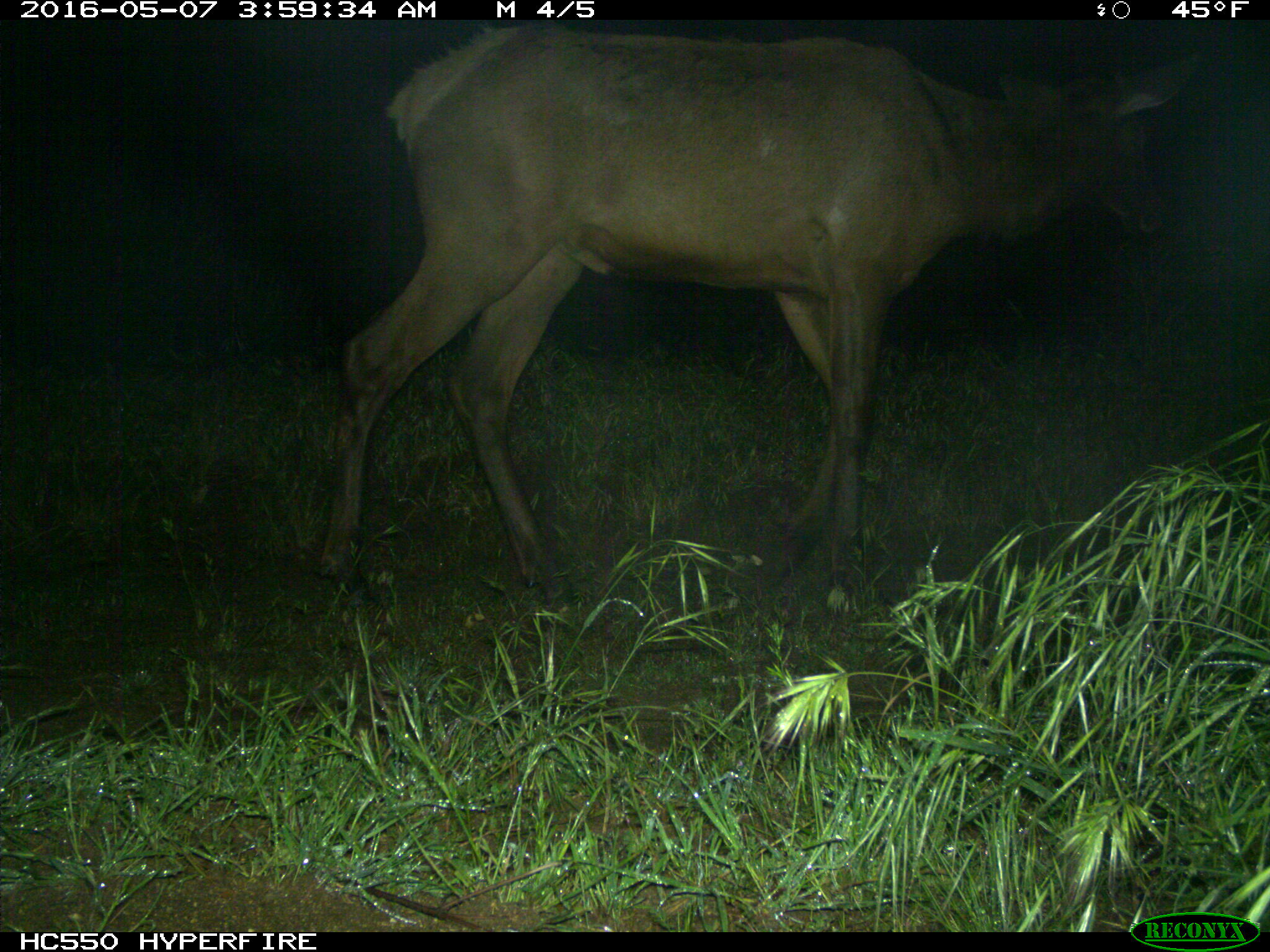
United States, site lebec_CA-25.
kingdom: Animalia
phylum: Chordata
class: Mammalia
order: Artiodactyla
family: Cervidae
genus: Cervus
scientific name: Cervus canadensis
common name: elk